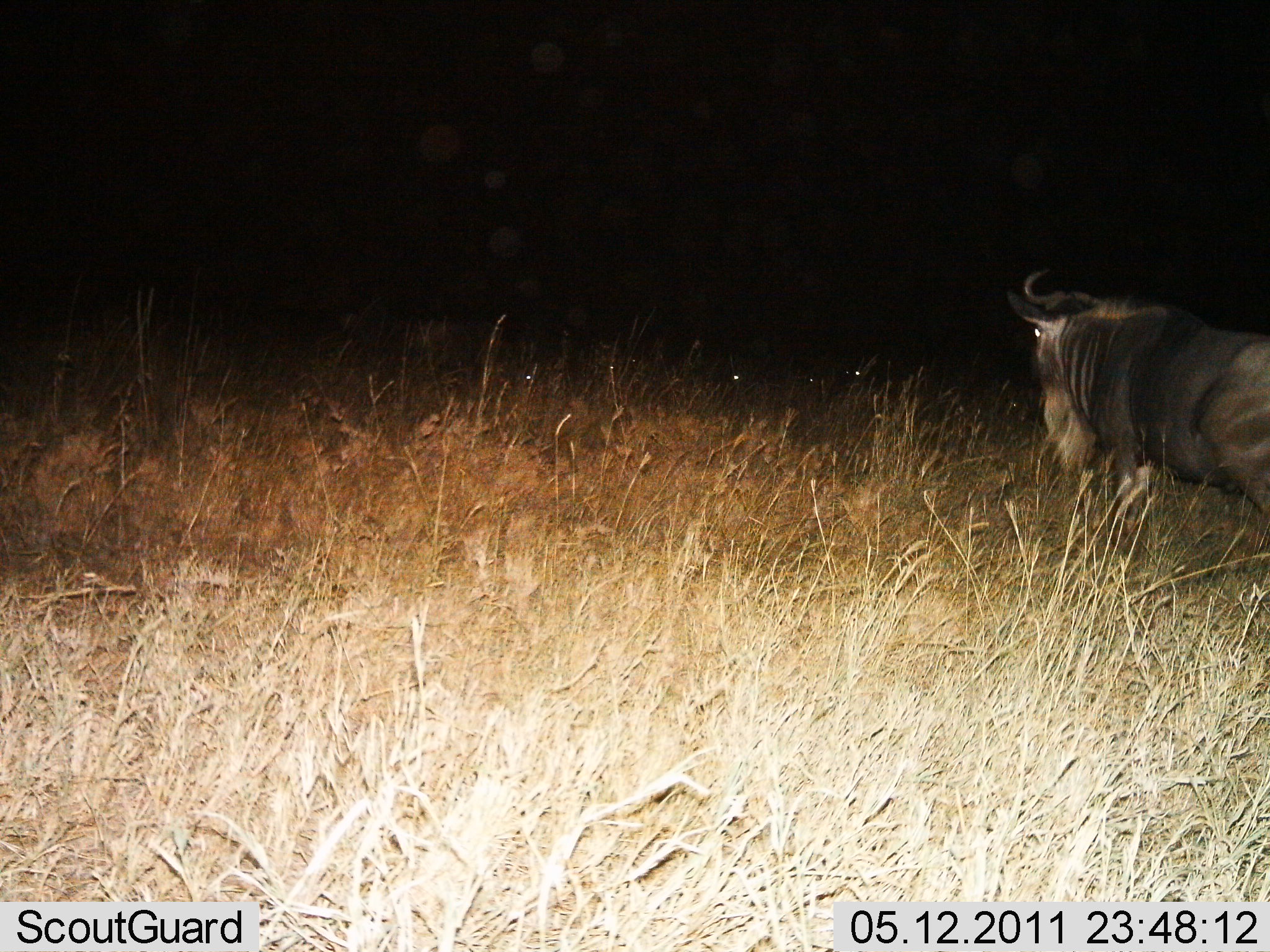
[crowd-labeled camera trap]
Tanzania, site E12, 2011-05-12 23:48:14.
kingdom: Animalia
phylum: Chordata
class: Mammalia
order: Artiodactyla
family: Bovidae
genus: Connochaetes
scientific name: Connochaetes taurinus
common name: blue wildebeest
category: wildebeest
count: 1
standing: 57%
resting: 14%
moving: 36%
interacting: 0%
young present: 0%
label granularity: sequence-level